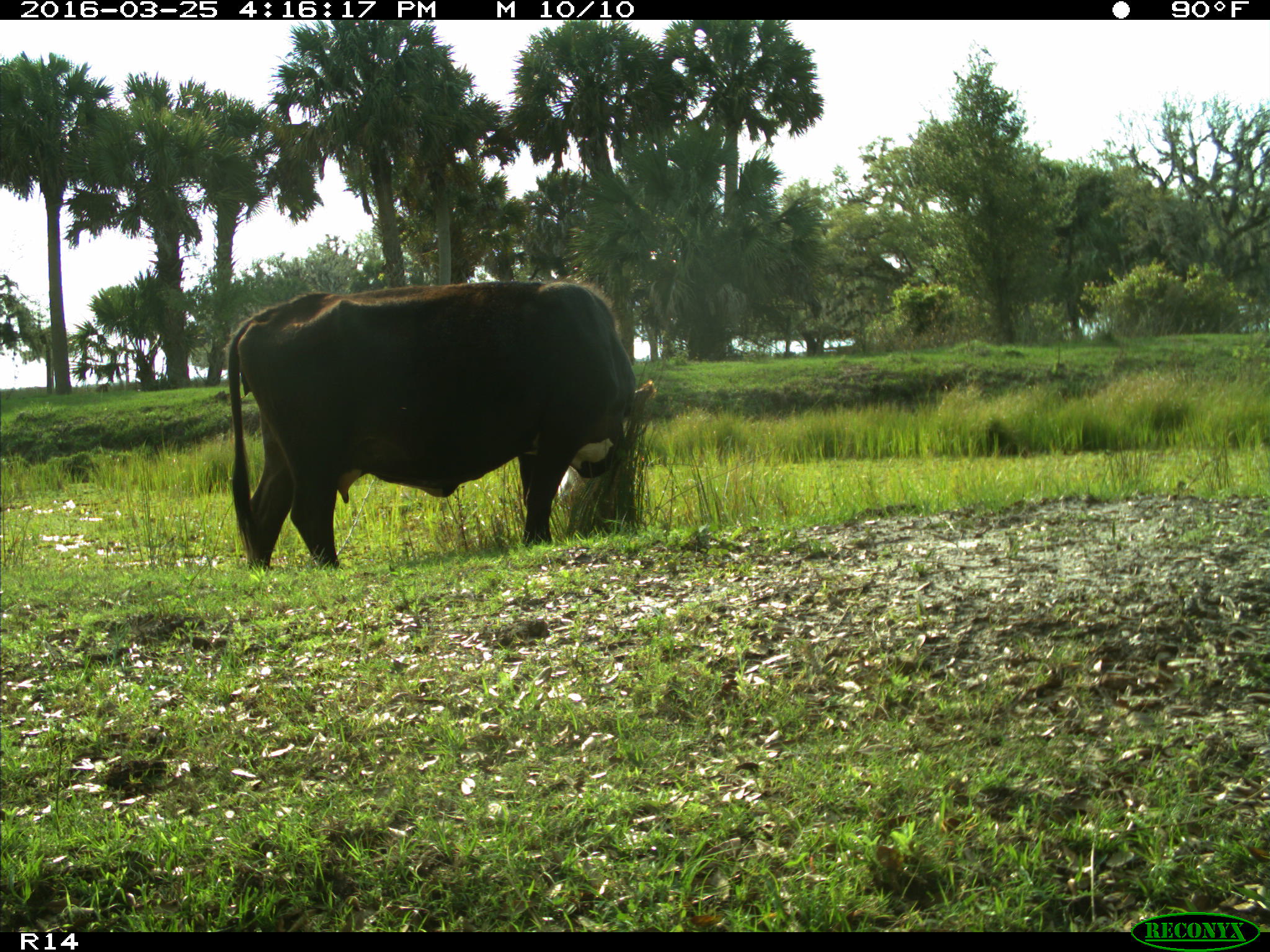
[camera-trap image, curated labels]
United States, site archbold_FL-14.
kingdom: Animalia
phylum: Chordata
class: Mammalia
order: Artiodactyla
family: Bovidae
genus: Bos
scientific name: Bos taurus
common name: domestic cow